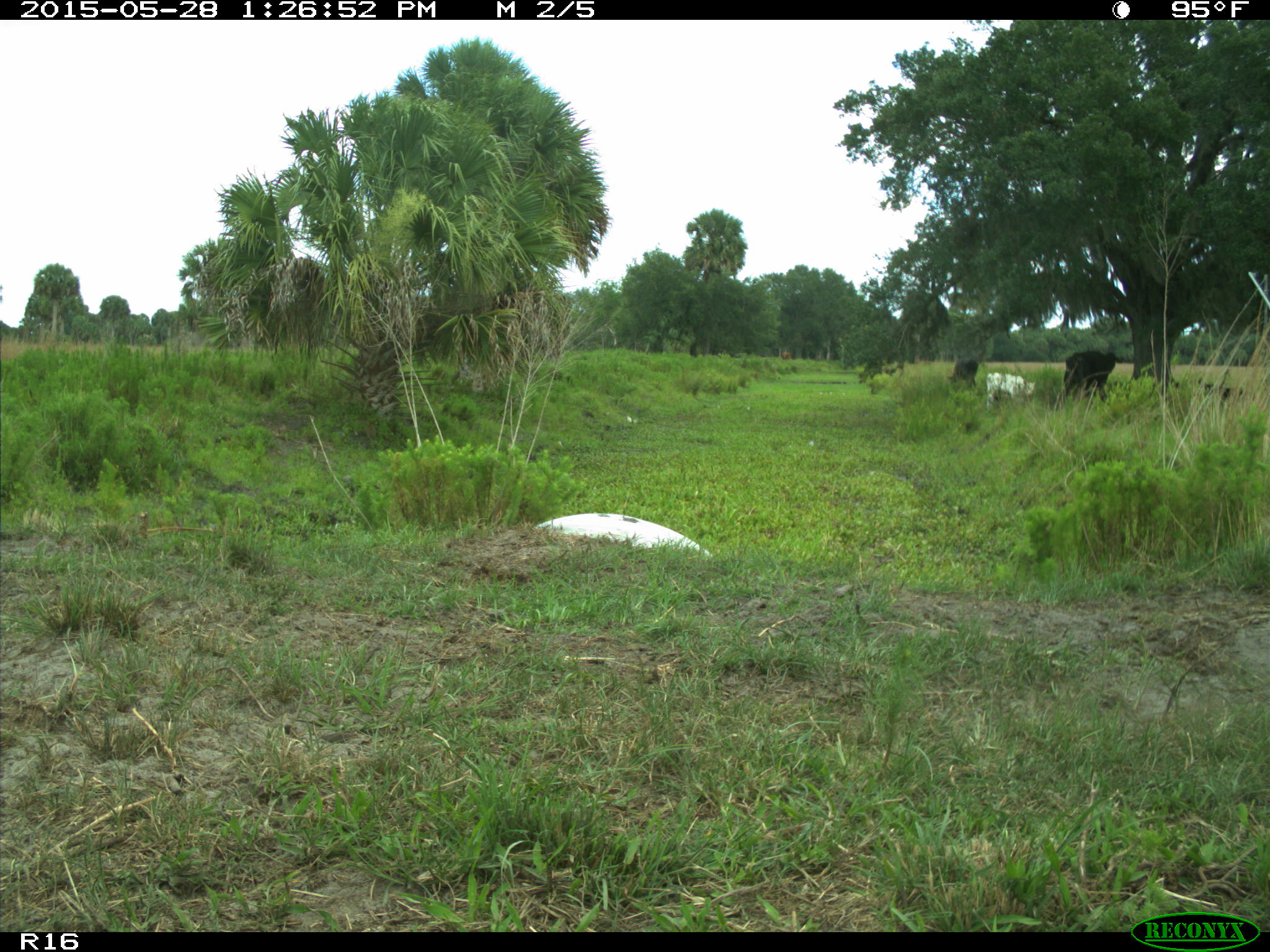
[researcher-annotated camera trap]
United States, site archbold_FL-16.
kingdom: Animalia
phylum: Chordata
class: Mammalia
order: Artiodactyla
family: Bovidae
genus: Bos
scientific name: Bos taurus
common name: domestic cow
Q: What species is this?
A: Bos taurus (domestic cow).